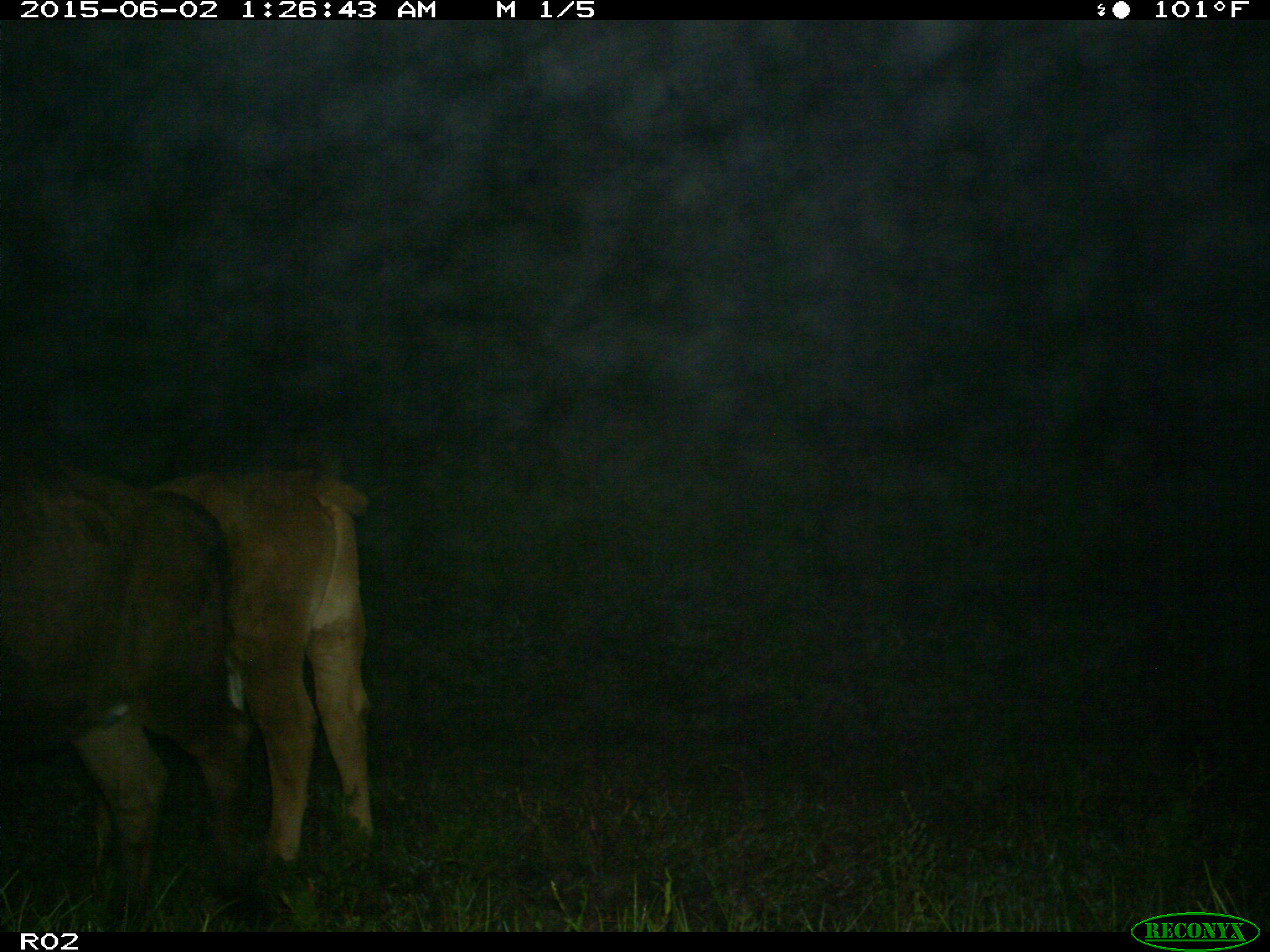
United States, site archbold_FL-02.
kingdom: Animalia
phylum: Chordata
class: Mammalia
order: Artiodactyla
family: Bovidae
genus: Bos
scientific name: Bos taurus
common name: domestic cow